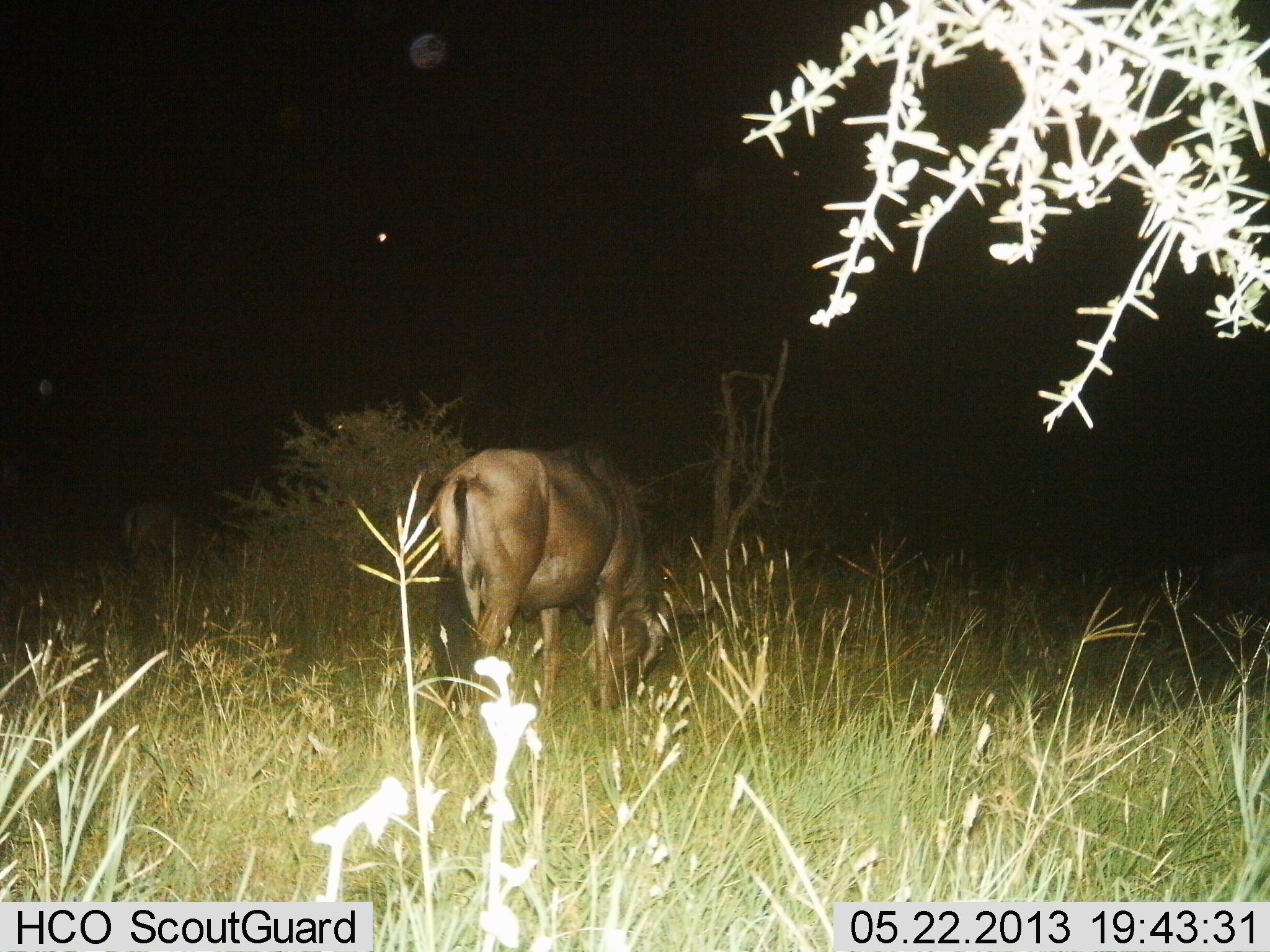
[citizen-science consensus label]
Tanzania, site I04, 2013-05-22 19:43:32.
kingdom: Animalia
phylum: Chordata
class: Mammalia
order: Artiodactyla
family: Bovidae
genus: Connochaetes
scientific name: Connochaetes taurinus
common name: blue wildebeest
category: wildebeest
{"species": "wildebeest (blue wildebeest) (Connochaetes taurinus)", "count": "1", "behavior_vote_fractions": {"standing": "26%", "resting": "0%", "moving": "0%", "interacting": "0%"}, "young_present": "0%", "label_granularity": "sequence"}